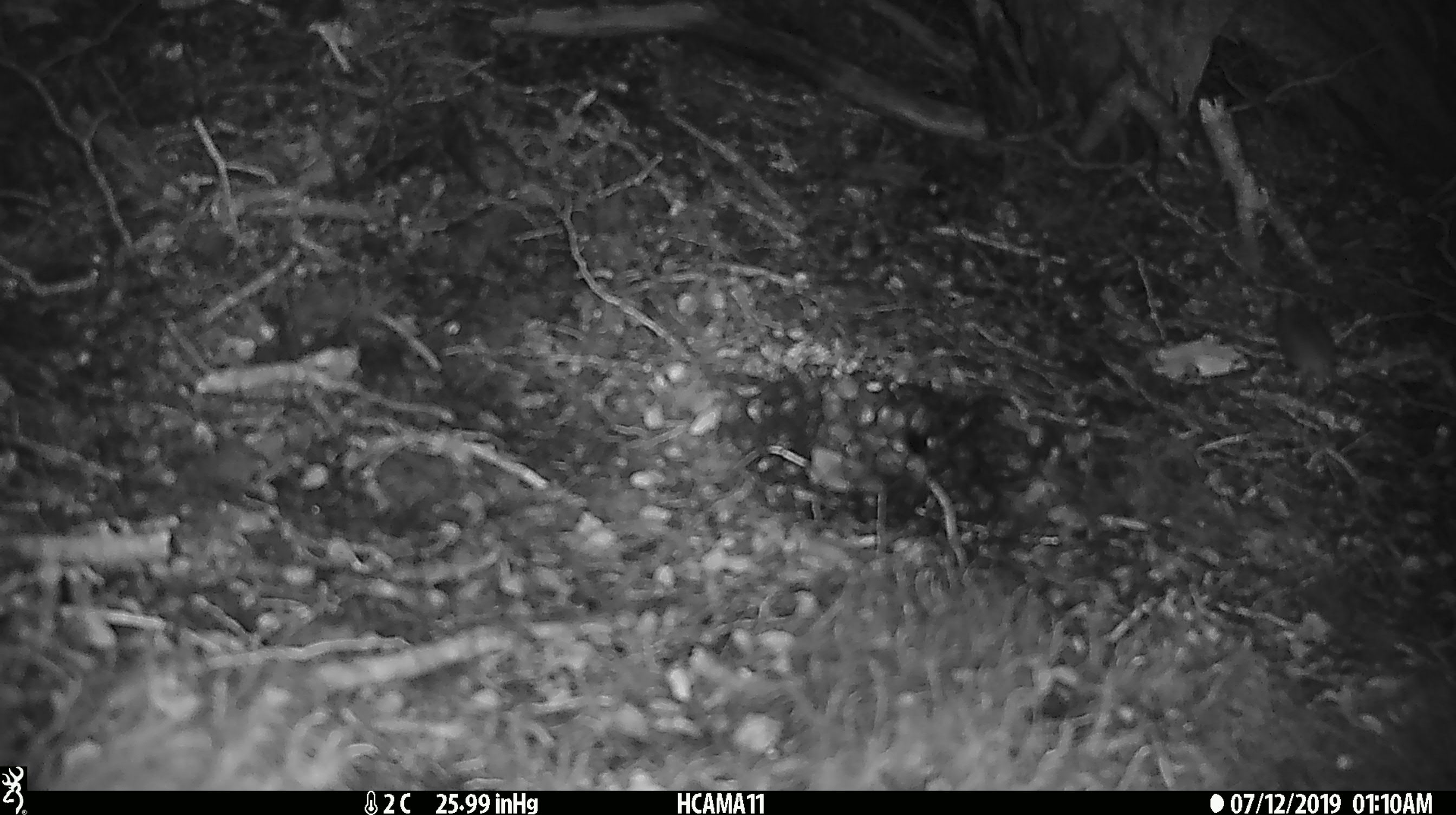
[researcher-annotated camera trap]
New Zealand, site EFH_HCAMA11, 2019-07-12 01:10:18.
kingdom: Animalia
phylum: Chordata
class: Mammalia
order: Rodentia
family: Muridae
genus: Mus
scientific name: Mus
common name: mouse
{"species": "mouse (Mus)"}